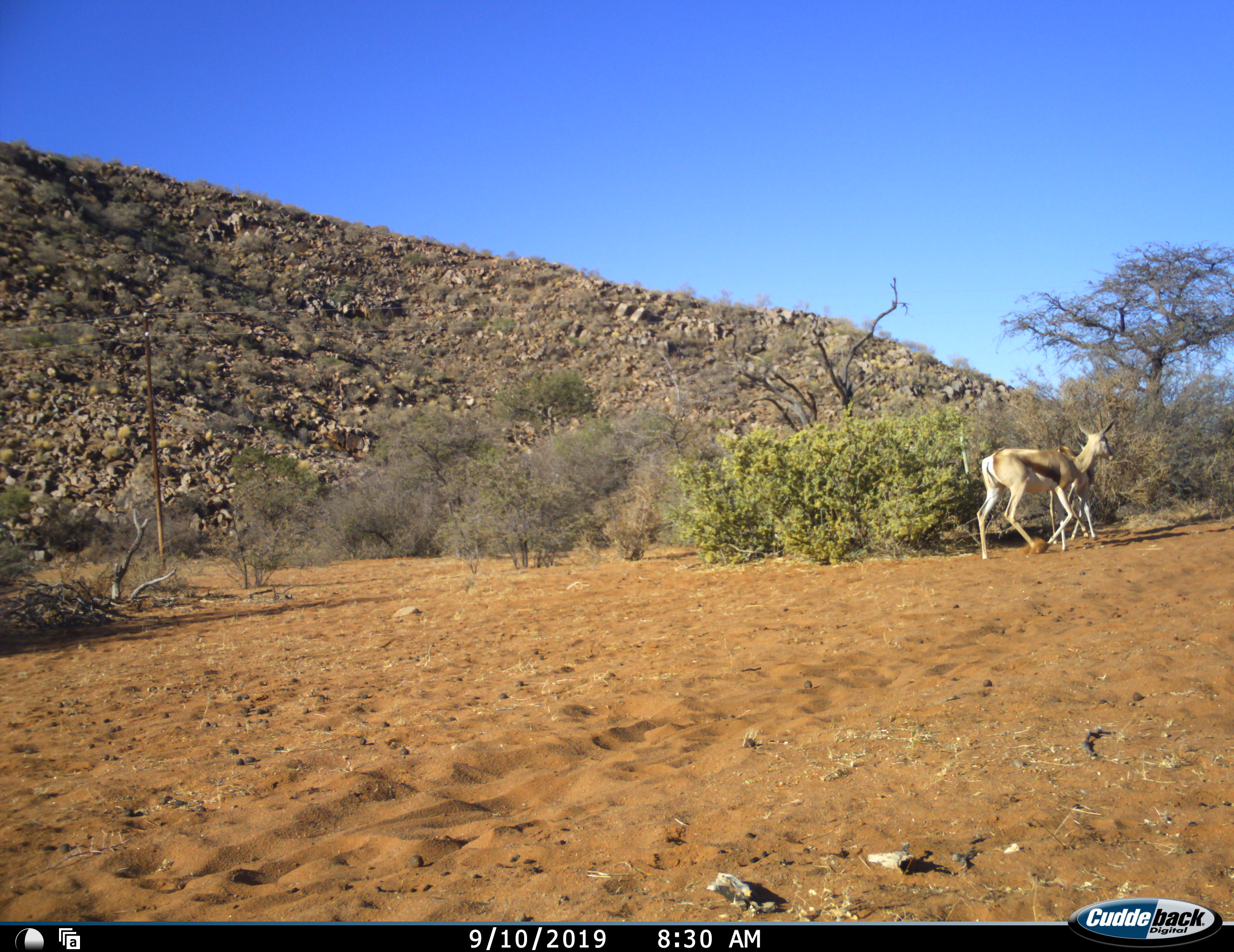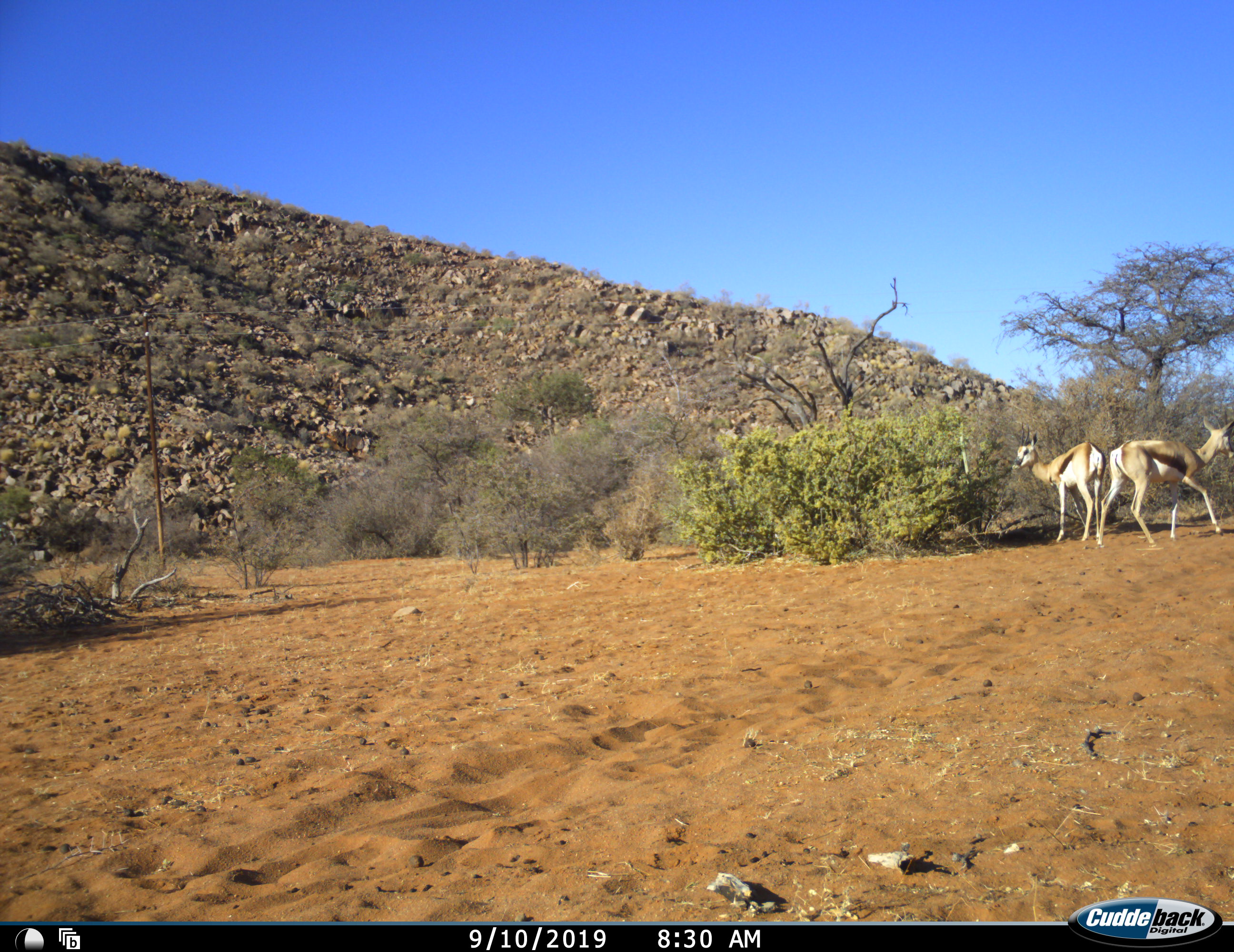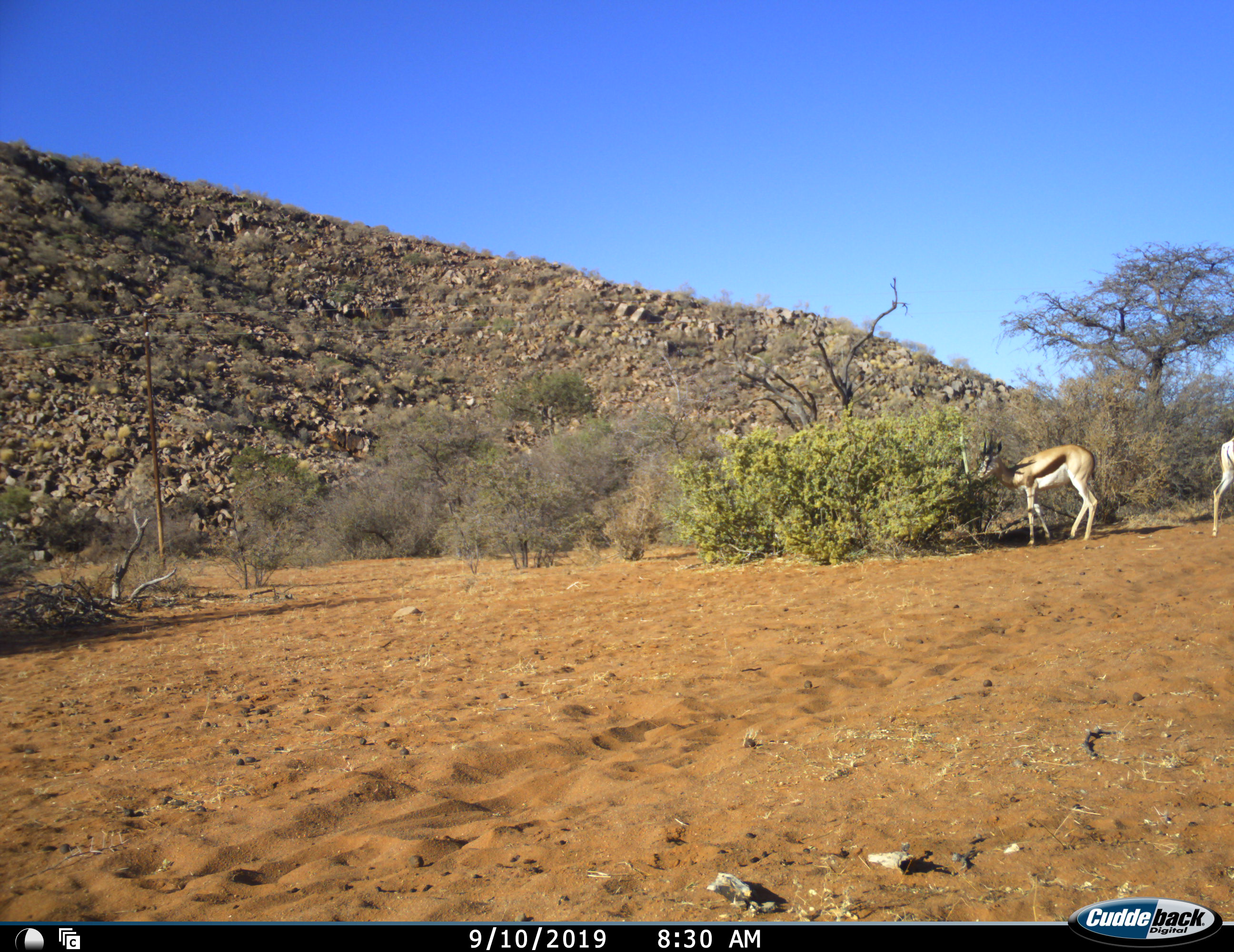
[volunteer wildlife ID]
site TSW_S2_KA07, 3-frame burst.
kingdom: Animalia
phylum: Chordata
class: Mammalia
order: Artiodactyla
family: Bovidae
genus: Antidorcas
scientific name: Antidorcas marsupialis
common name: springbok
Springbok (Antidorcas marsupialis), count 2. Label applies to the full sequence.